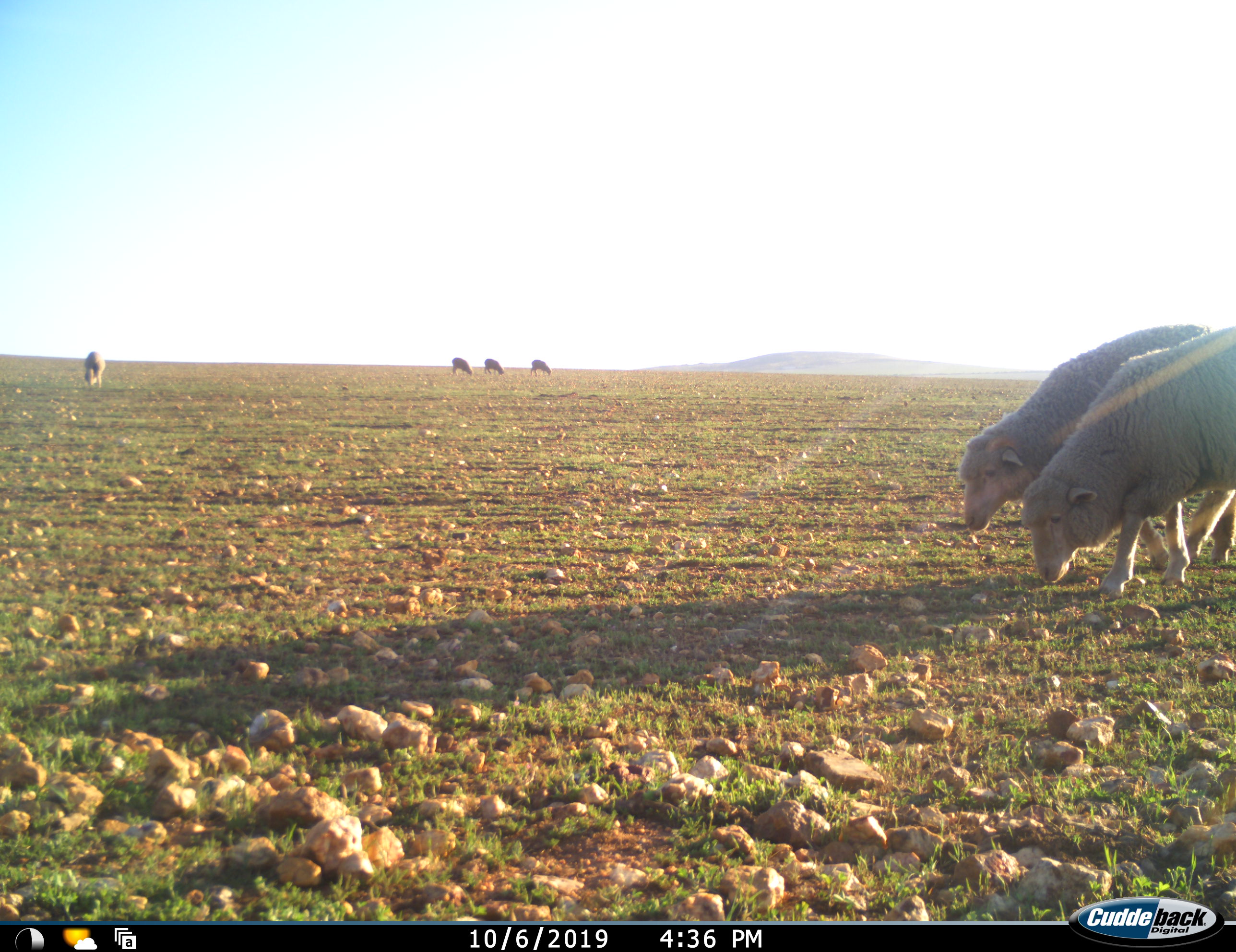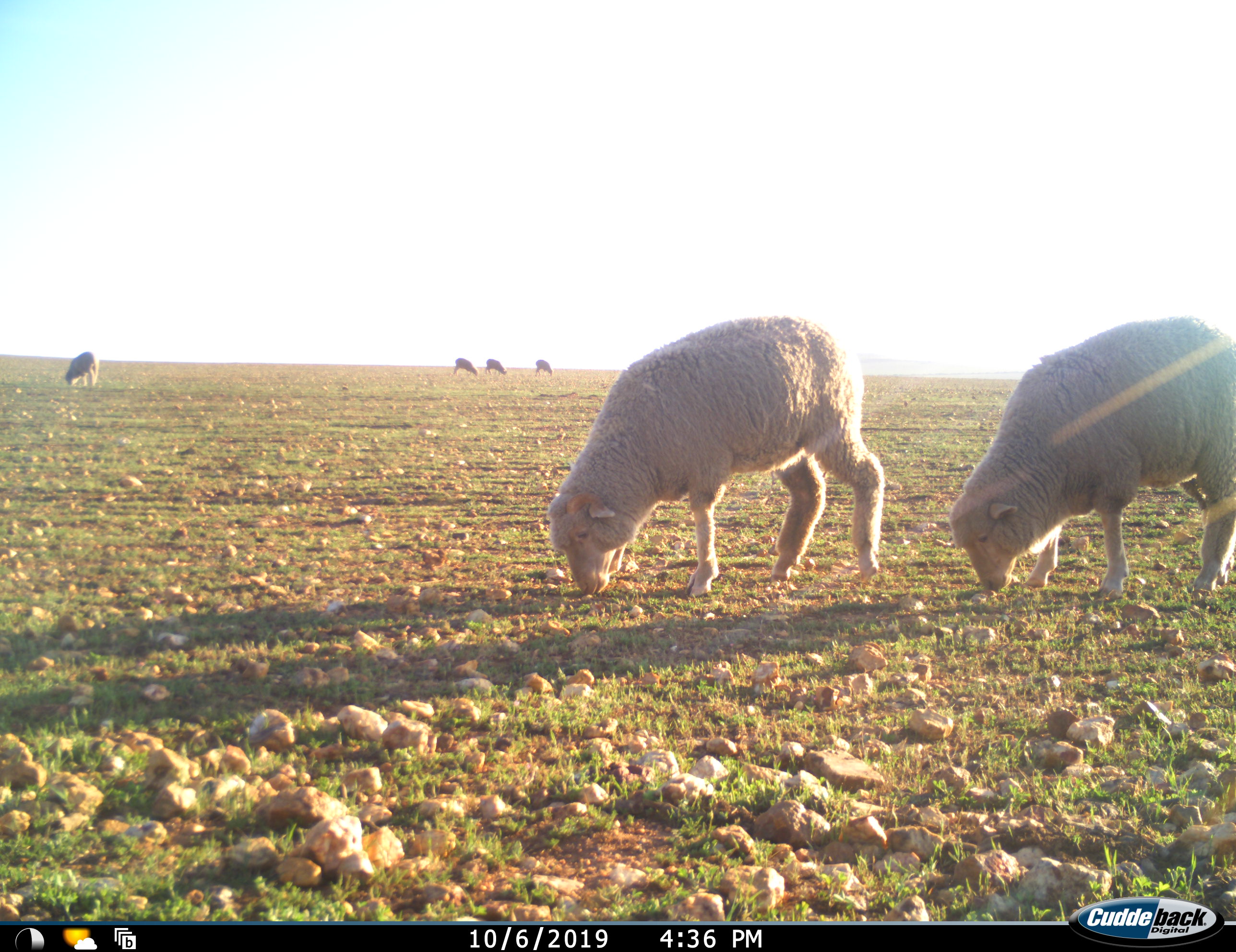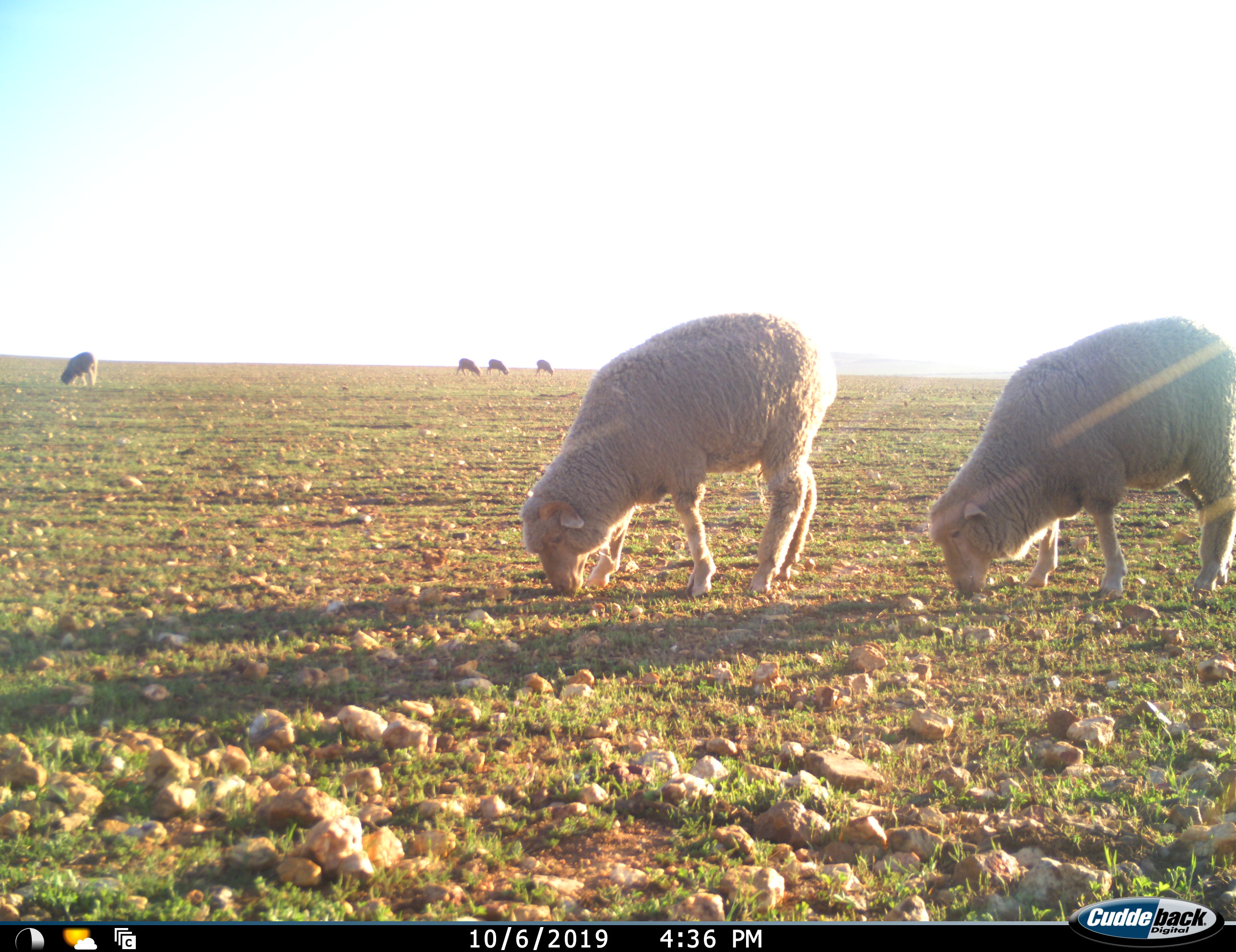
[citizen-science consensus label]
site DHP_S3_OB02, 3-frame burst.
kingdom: Animalia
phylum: Chordata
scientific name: Vertebrata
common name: domestic animal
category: domesticanimal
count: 6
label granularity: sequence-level